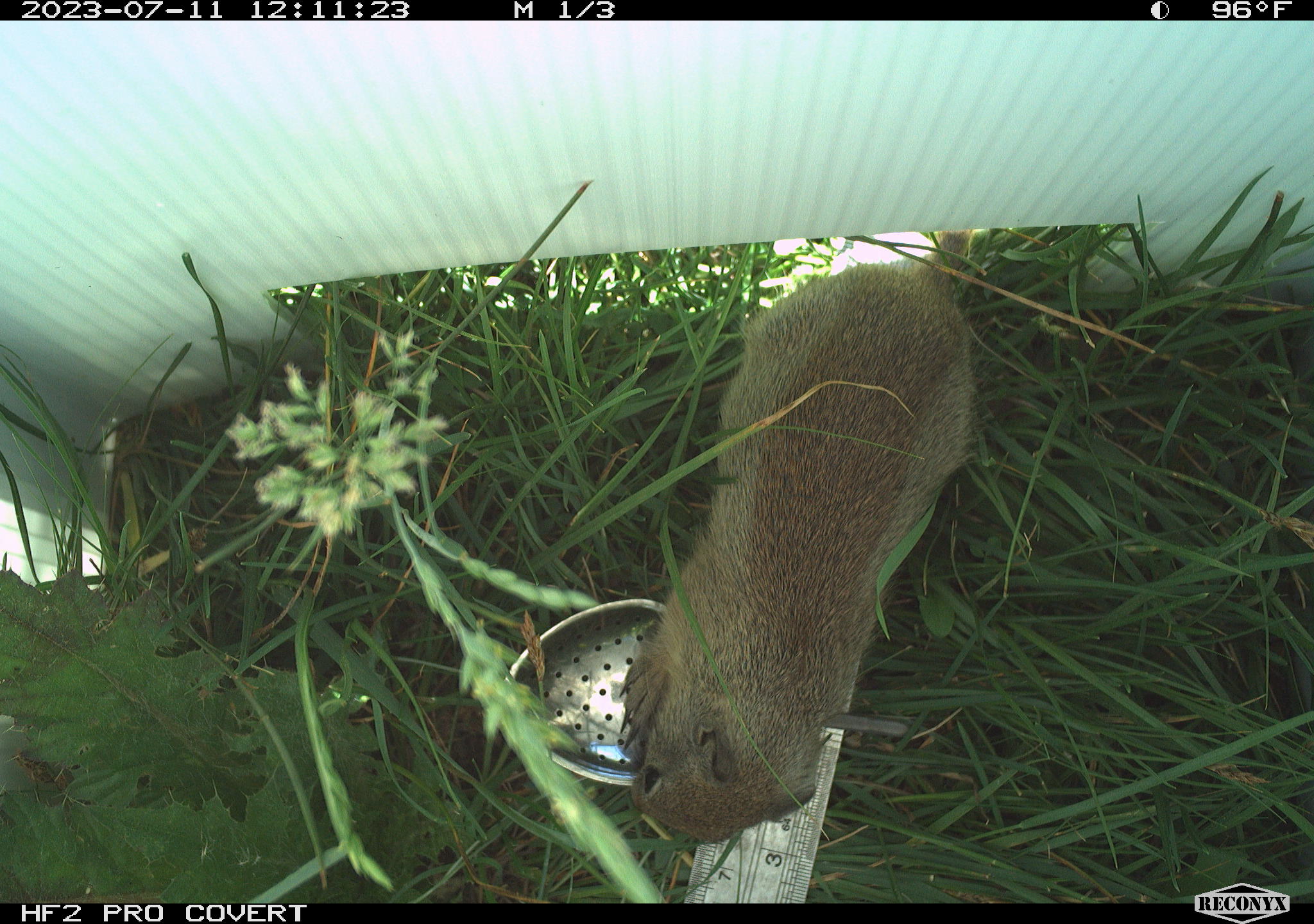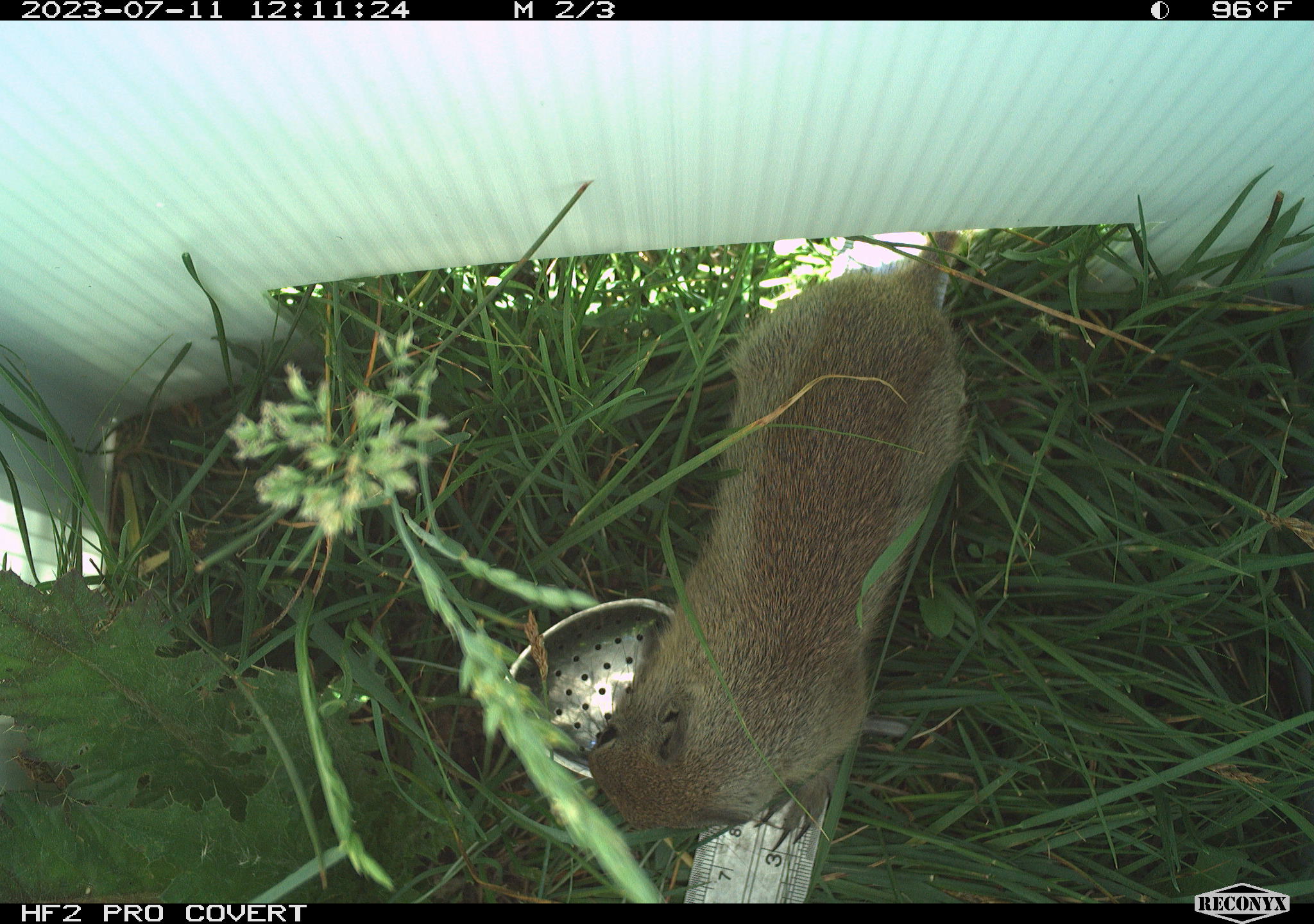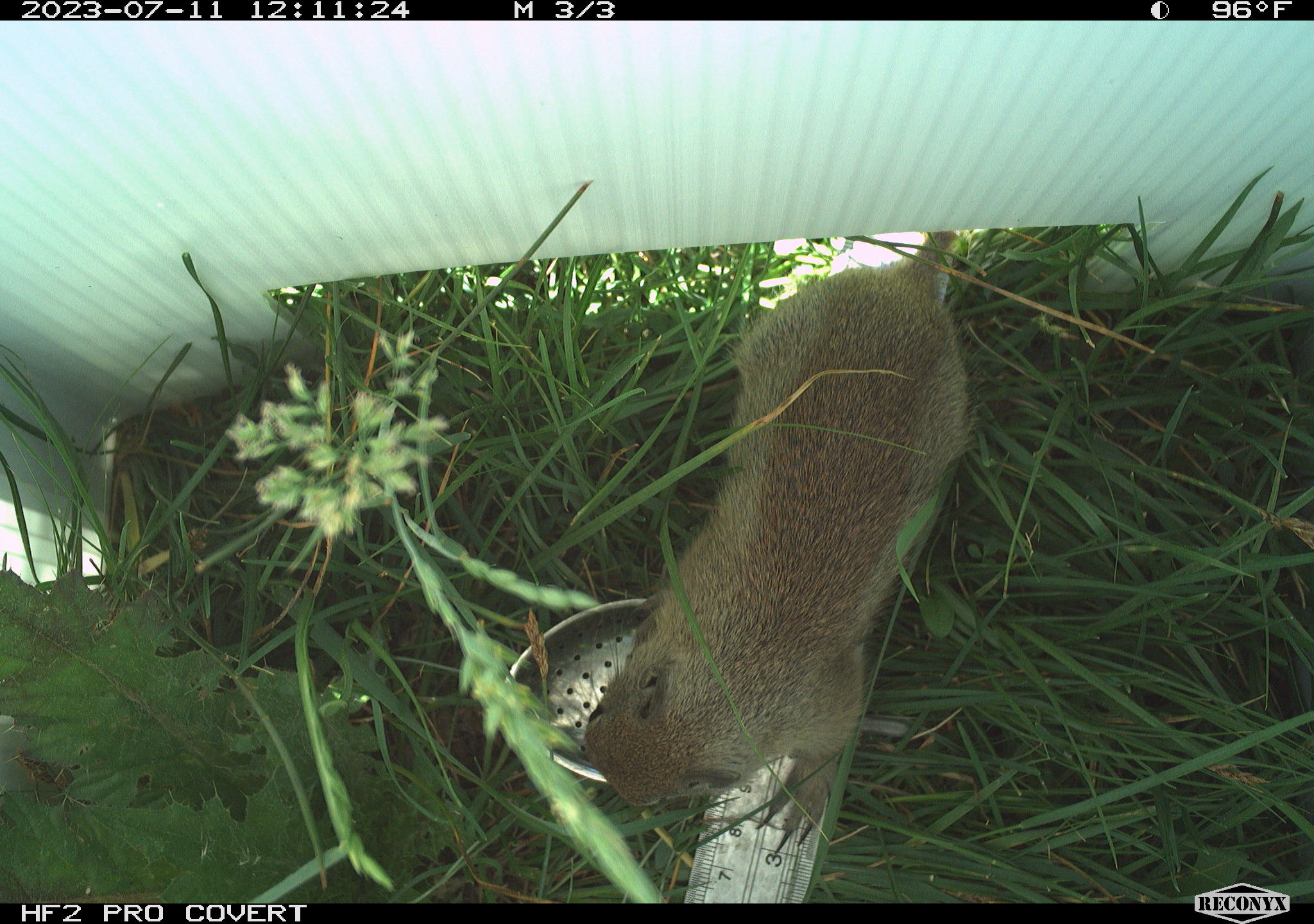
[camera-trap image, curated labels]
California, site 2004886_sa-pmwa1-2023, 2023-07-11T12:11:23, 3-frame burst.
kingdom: Animalia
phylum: Chordata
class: Mammalia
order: Rodentia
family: Sciuridae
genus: Urocitellus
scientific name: Urocitellus beldingi beldingi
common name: belding's ground squirrel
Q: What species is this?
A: Belding's ground squirrel (Urocitellus beldingi beldingi).